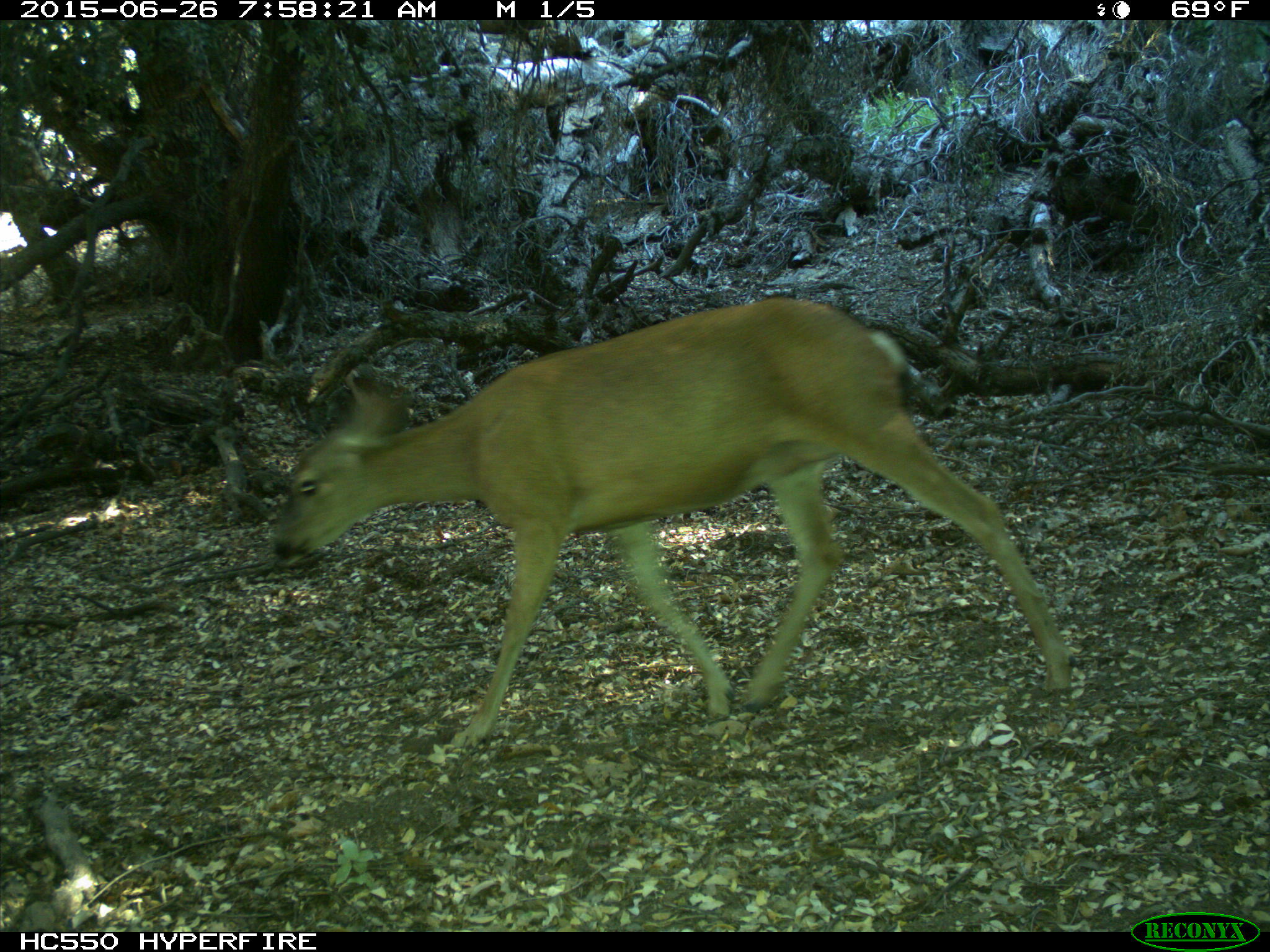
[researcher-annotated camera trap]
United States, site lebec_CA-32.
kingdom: Animalia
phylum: Chordata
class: Mammalia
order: Artiodactyla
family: Cervidae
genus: Odocoileus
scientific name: Odocoileus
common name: deer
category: unidentified deer